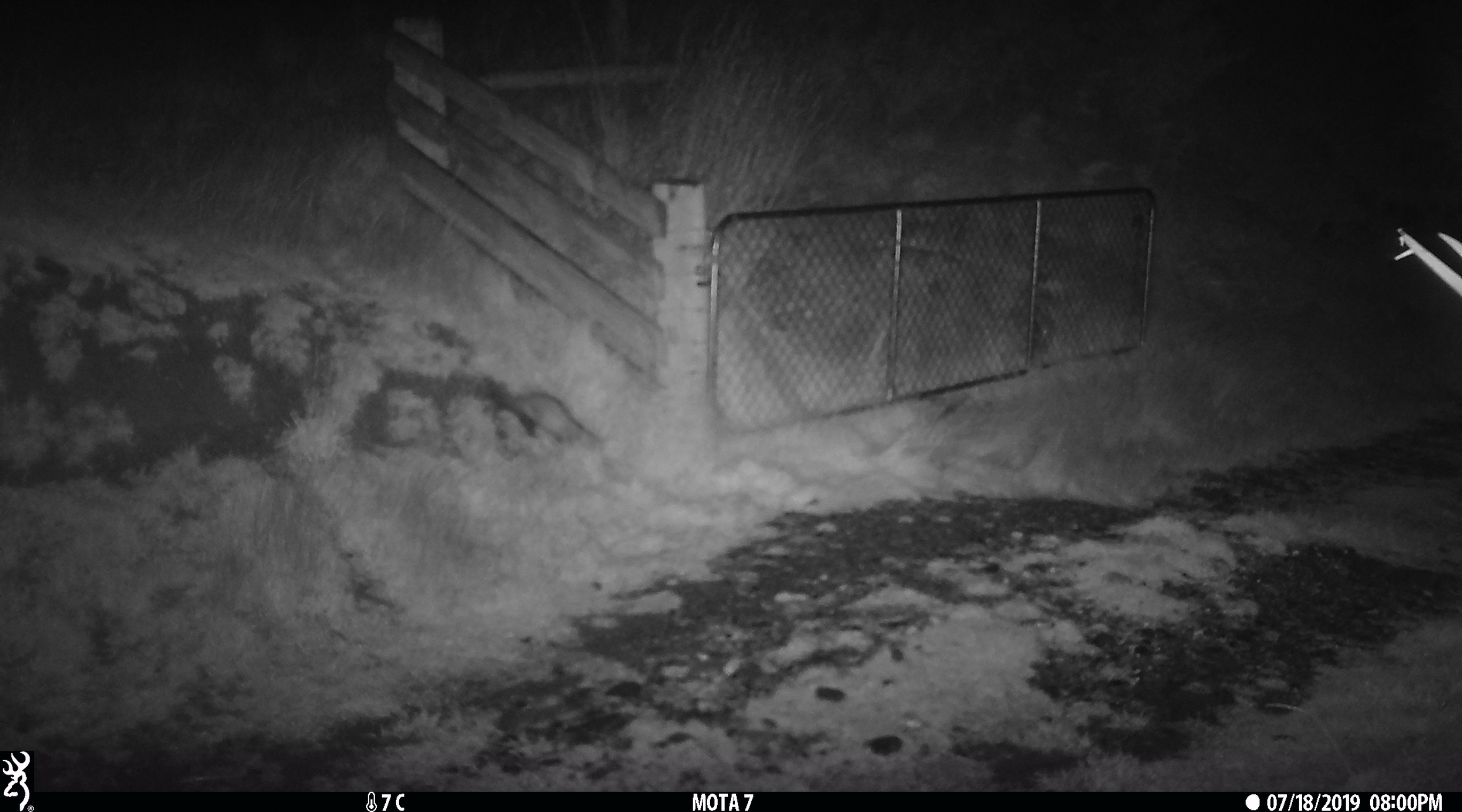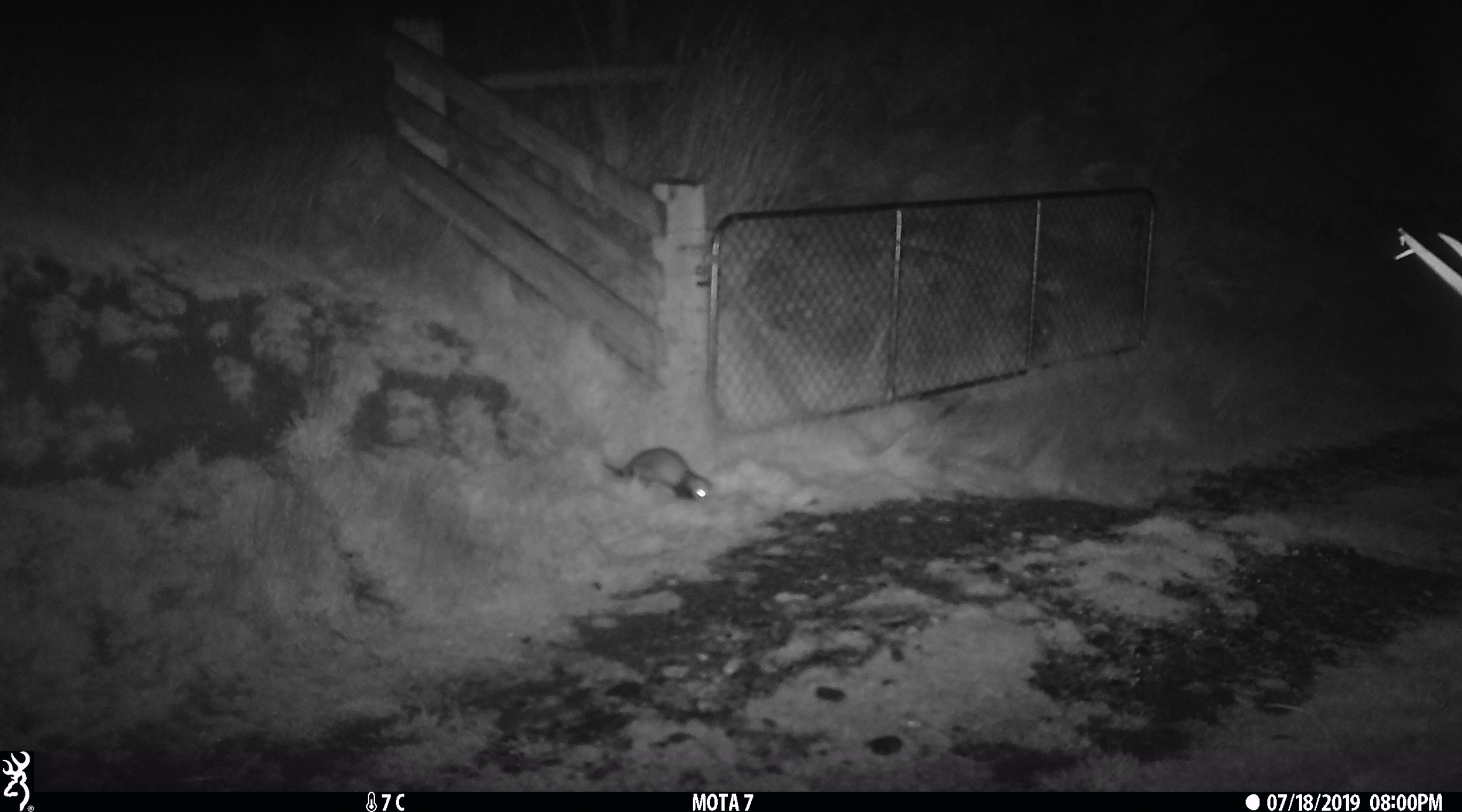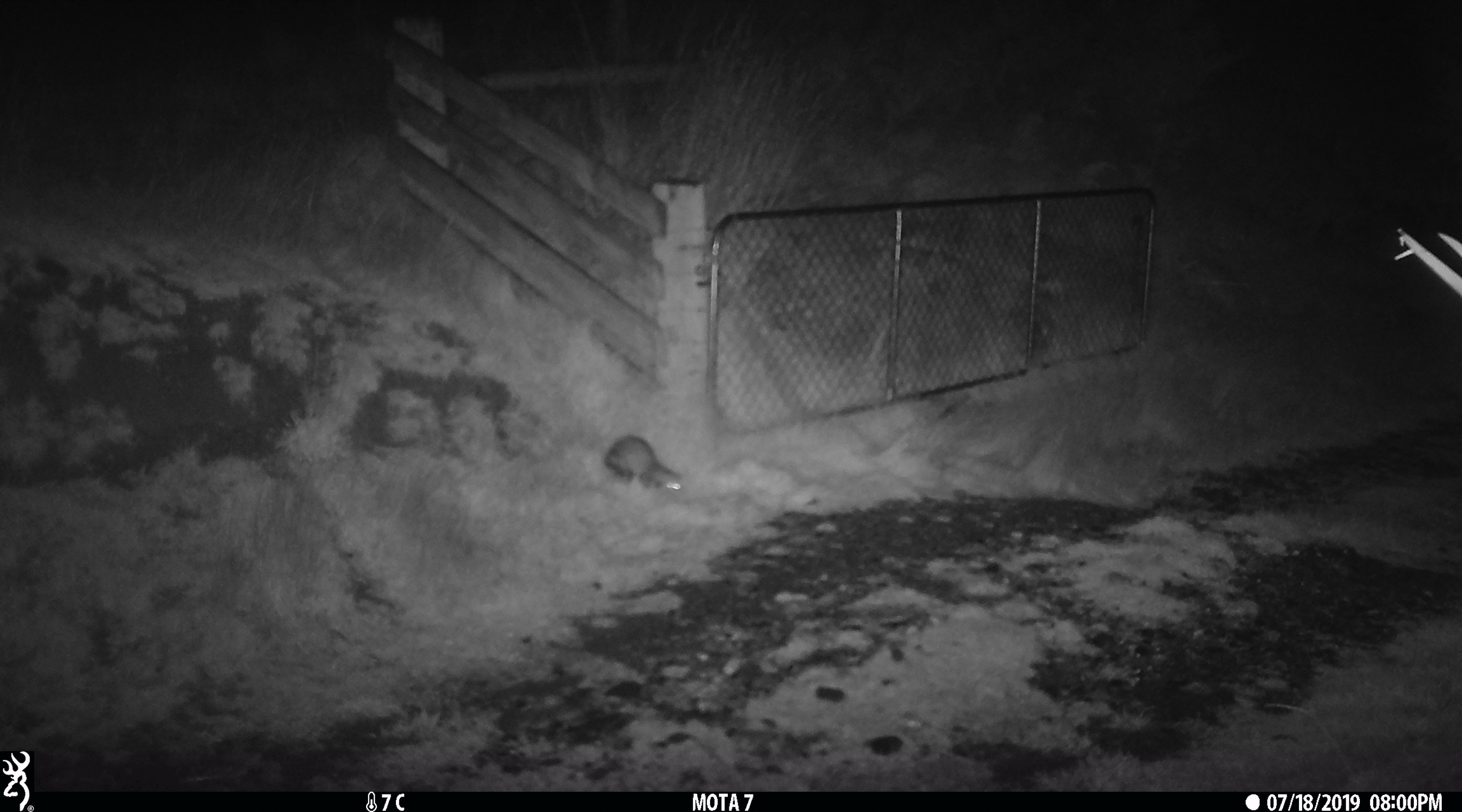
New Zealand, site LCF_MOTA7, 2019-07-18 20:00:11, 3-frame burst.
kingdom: Animalia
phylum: Chordata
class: Mammalia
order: Carnivora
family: Mustelidae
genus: Mustela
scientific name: Mustela furo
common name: ferret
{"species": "ferret (Mustela furo)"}